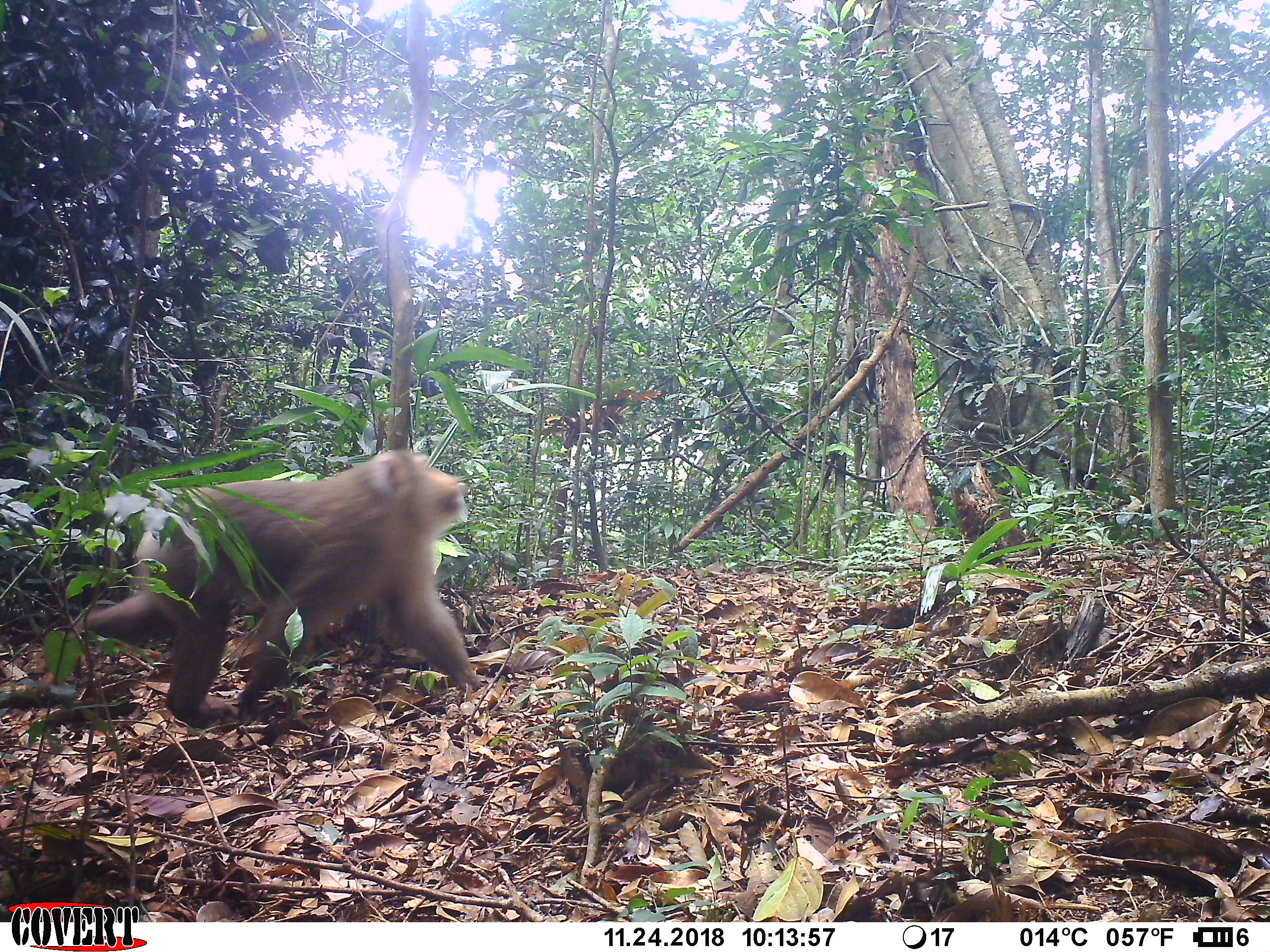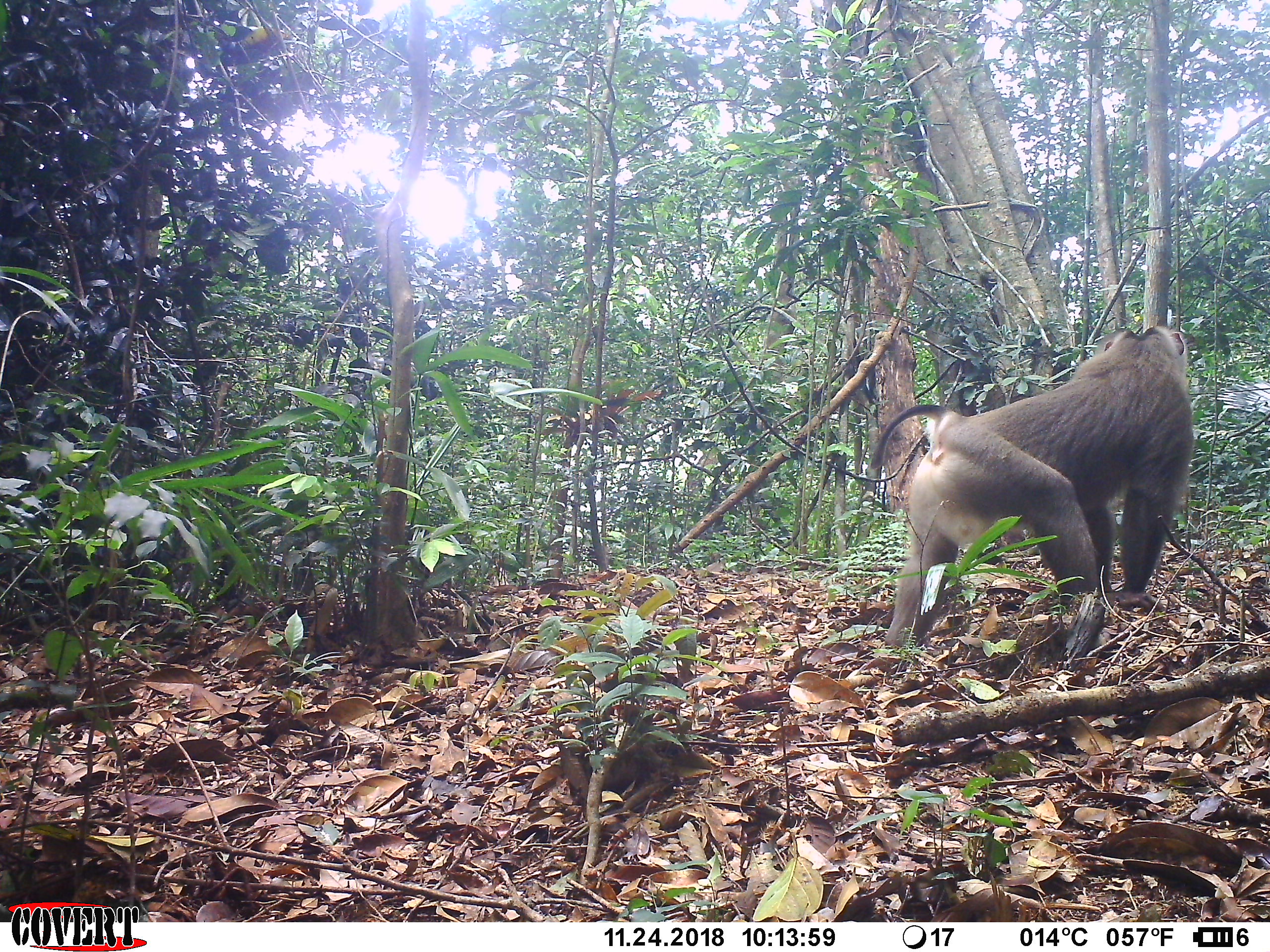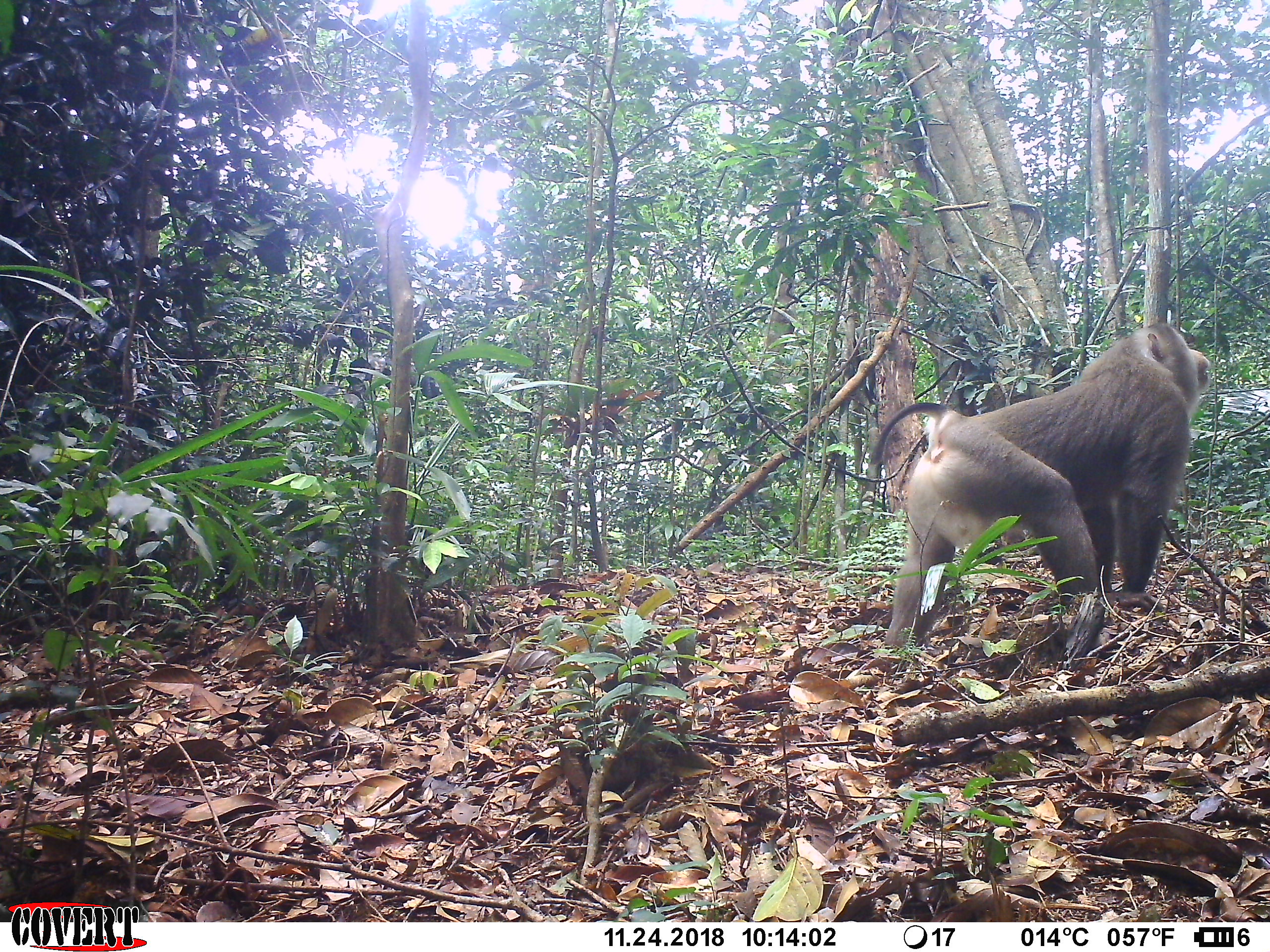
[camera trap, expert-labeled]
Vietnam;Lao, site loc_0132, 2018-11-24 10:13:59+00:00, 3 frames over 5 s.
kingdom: Animalia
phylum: Chordata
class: Mammalia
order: Primates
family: Cercopithecidae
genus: Macaca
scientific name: Macaca nemestrina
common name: pig-tailed macaque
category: pig tailed macaque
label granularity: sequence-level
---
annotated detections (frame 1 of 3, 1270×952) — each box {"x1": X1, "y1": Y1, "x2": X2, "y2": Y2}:
pig tailed macaque: {"x1": 73, "y1": 448, "x2": 479, "y2": 728}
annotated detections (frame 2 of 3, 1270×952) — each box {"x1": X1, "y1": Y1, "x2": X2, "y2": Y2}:
pig tailed macaque: {"x1": 871, "y1": 322, "x2": 1193, "y2": 650}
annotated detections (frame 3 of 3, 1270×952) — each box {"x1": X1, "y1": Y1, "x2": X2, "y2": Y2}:
pig tailed macaque: {"x1": 868, "y1": 321, "x2": 1211, "y2": 649}